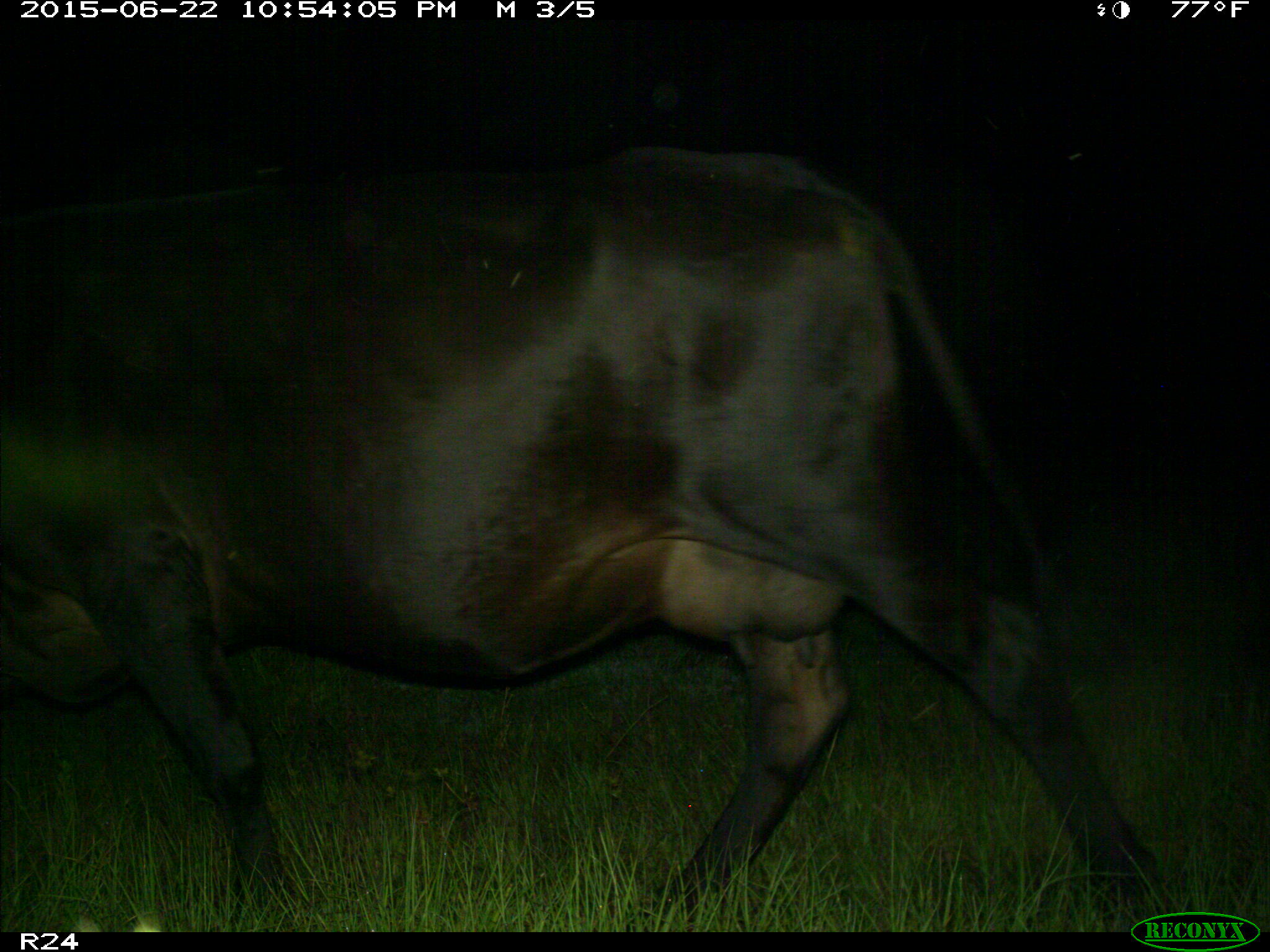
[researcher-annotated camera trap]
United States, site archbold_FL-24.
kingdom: Animalia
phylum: Chordata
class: Mammalia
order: Artiodactyla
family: Bovidae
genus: Bos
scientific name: Bos taurus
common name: domestic cow